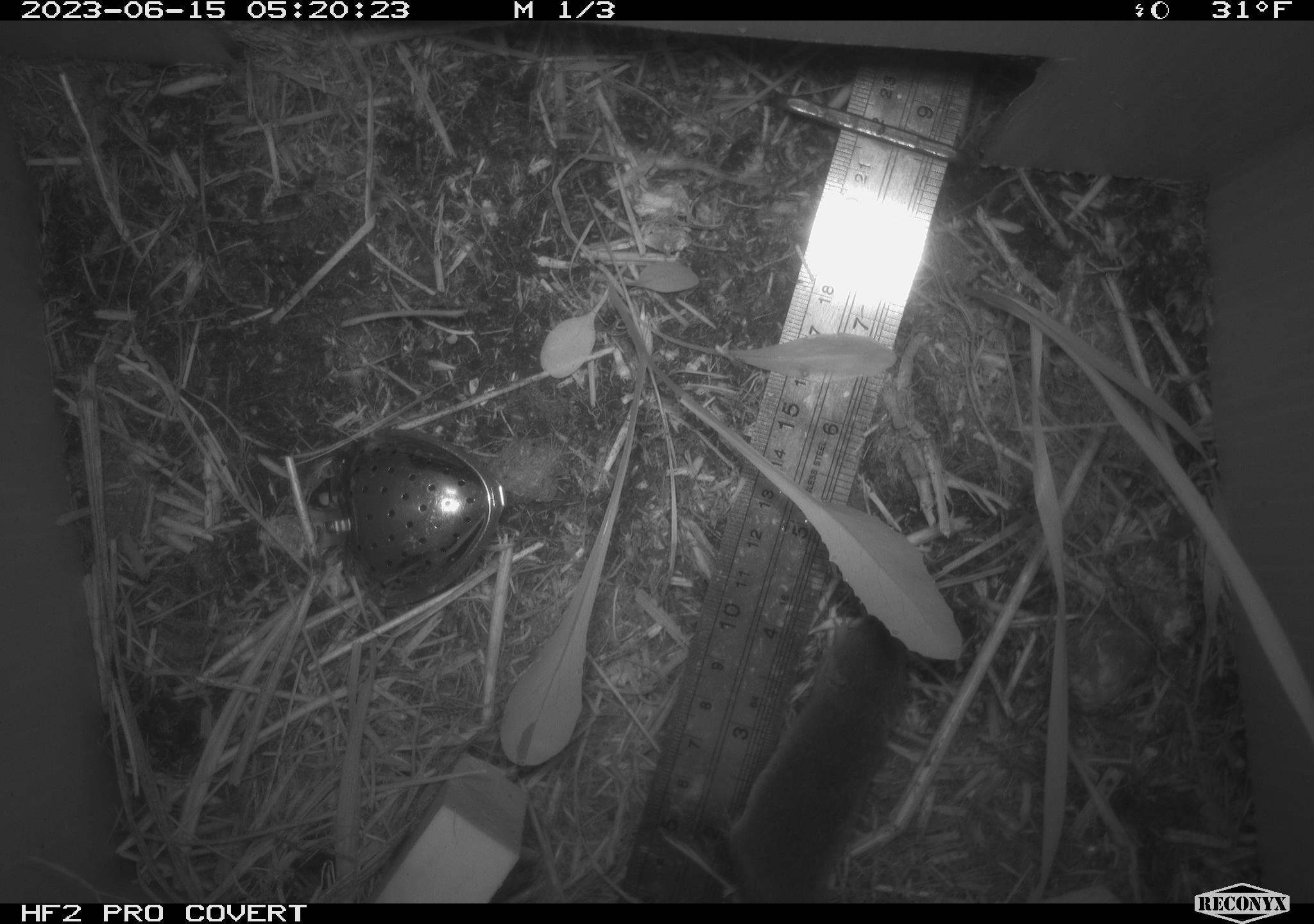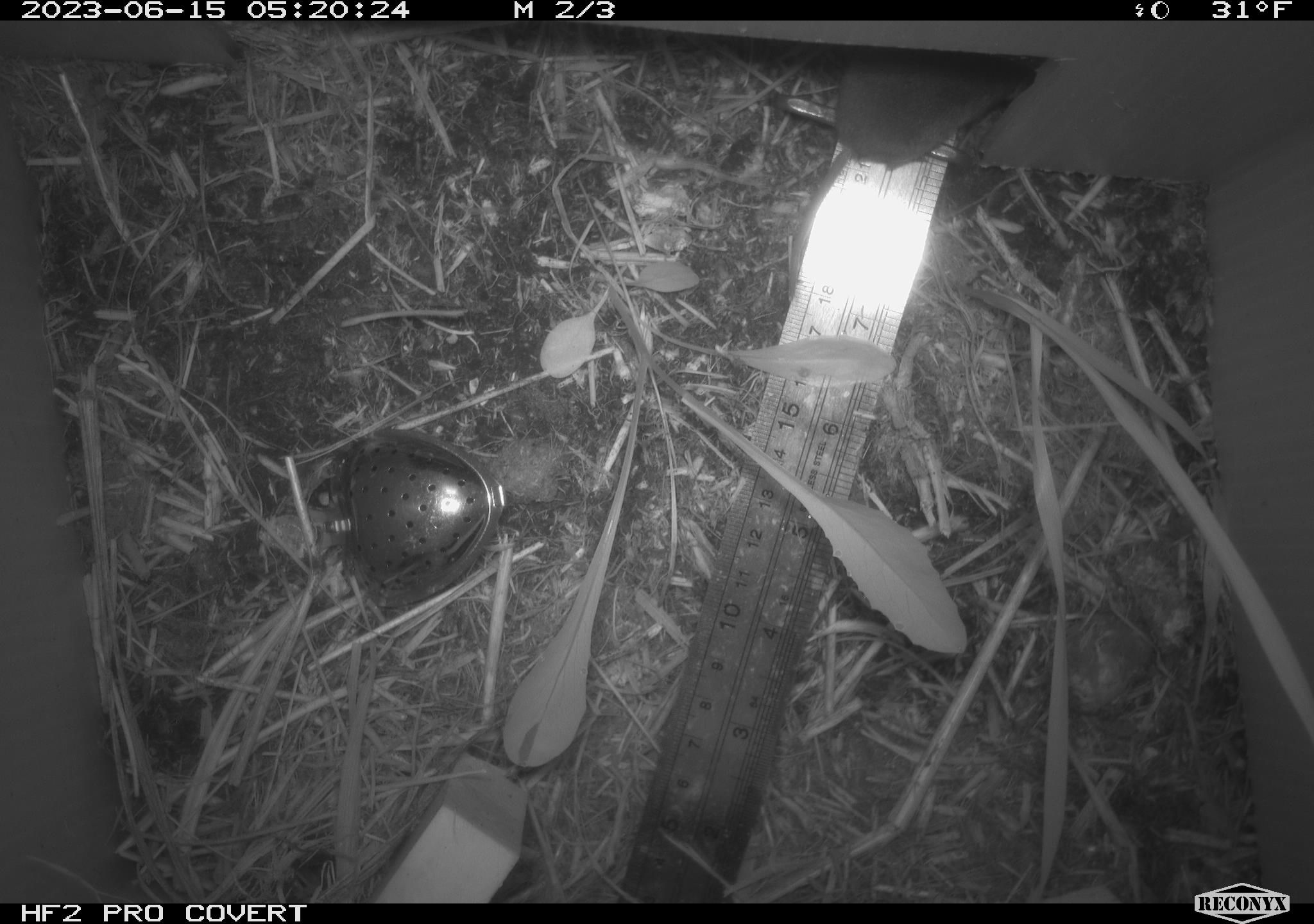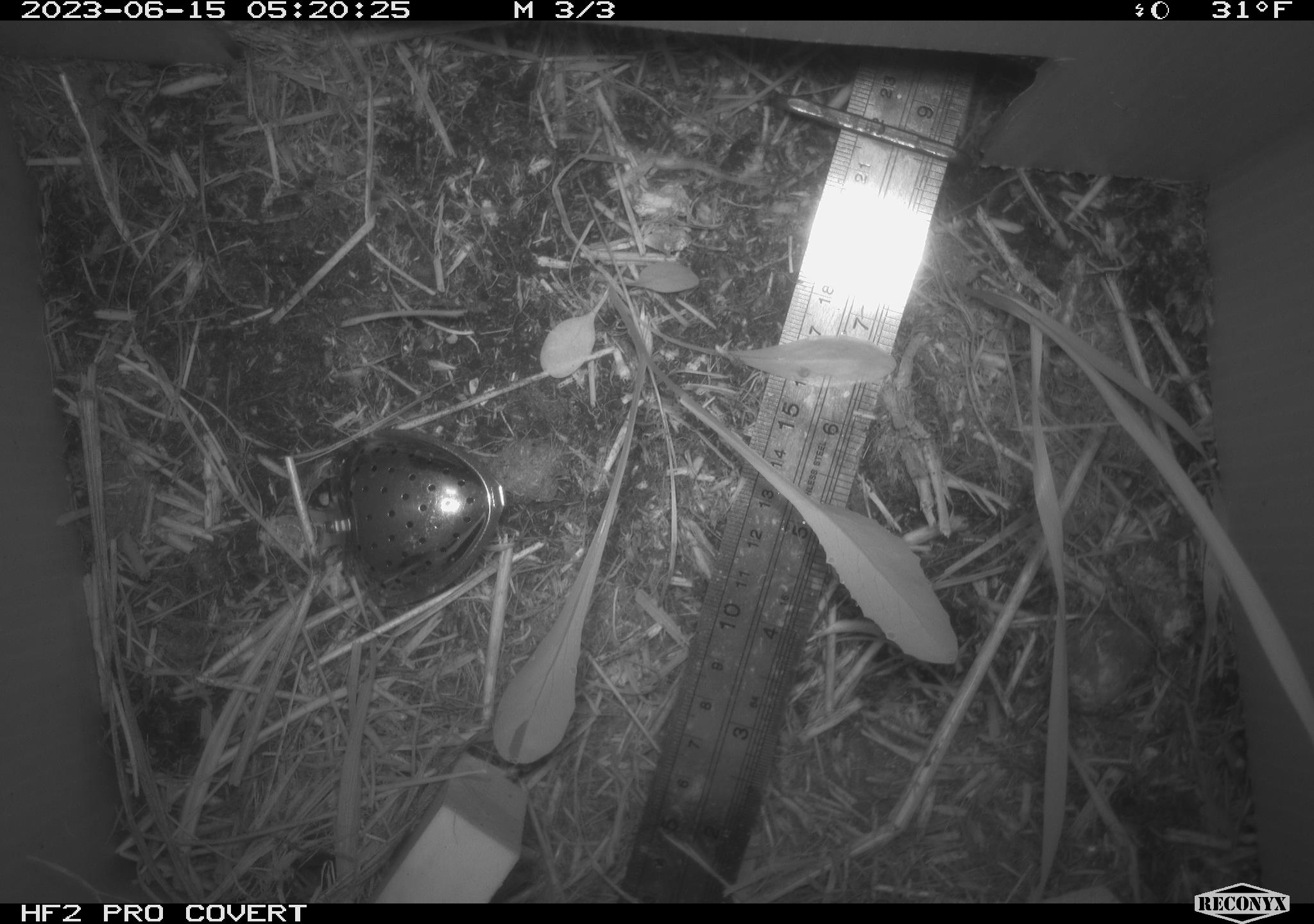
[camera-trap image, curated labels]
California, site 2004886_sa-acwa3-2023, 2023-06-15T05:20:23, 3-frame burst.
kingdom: Animalia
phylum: Chordata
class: Mammalia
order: Eulipotyphla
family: Soricidae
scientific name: Soricidae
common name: shrews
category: soricidae family